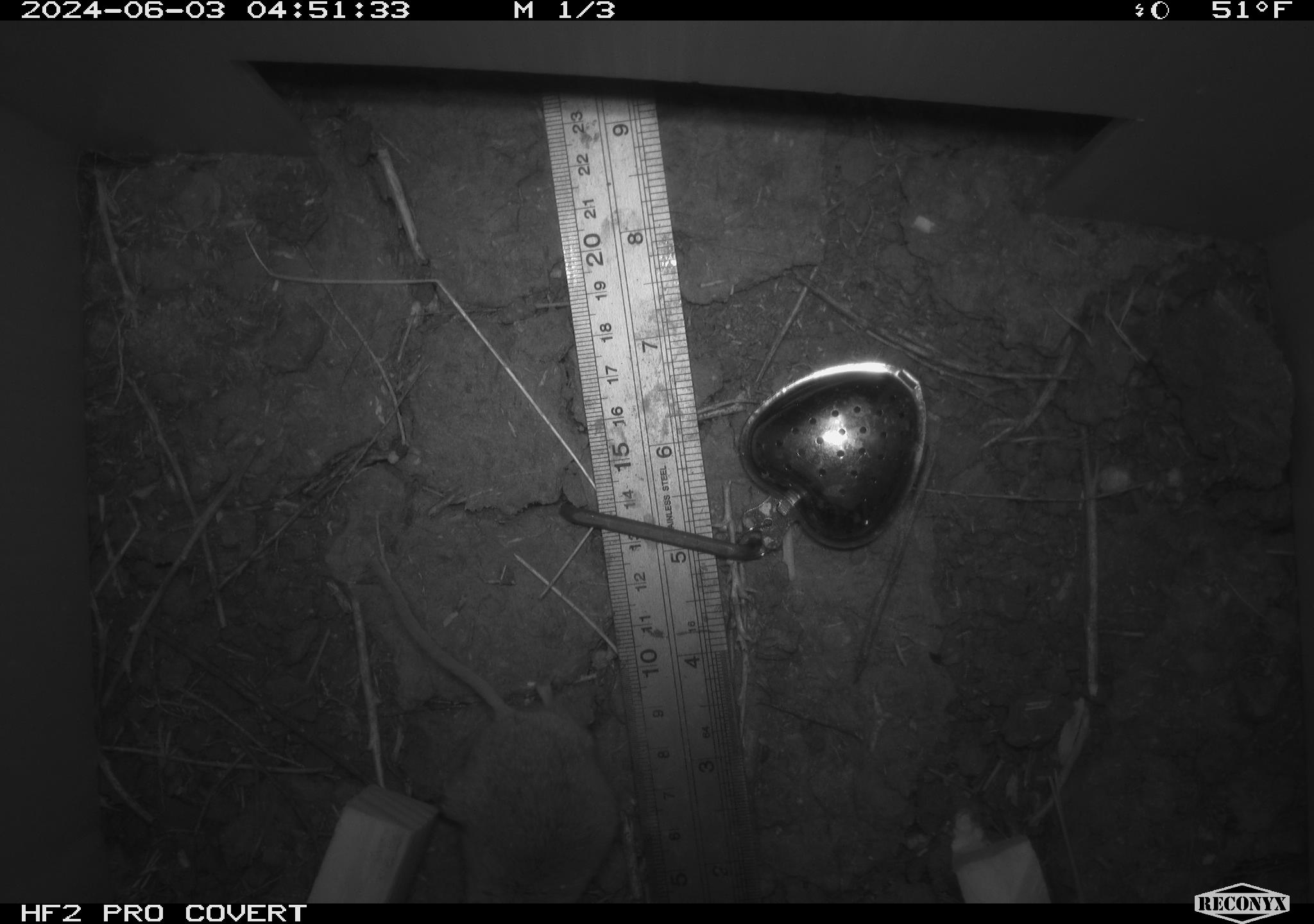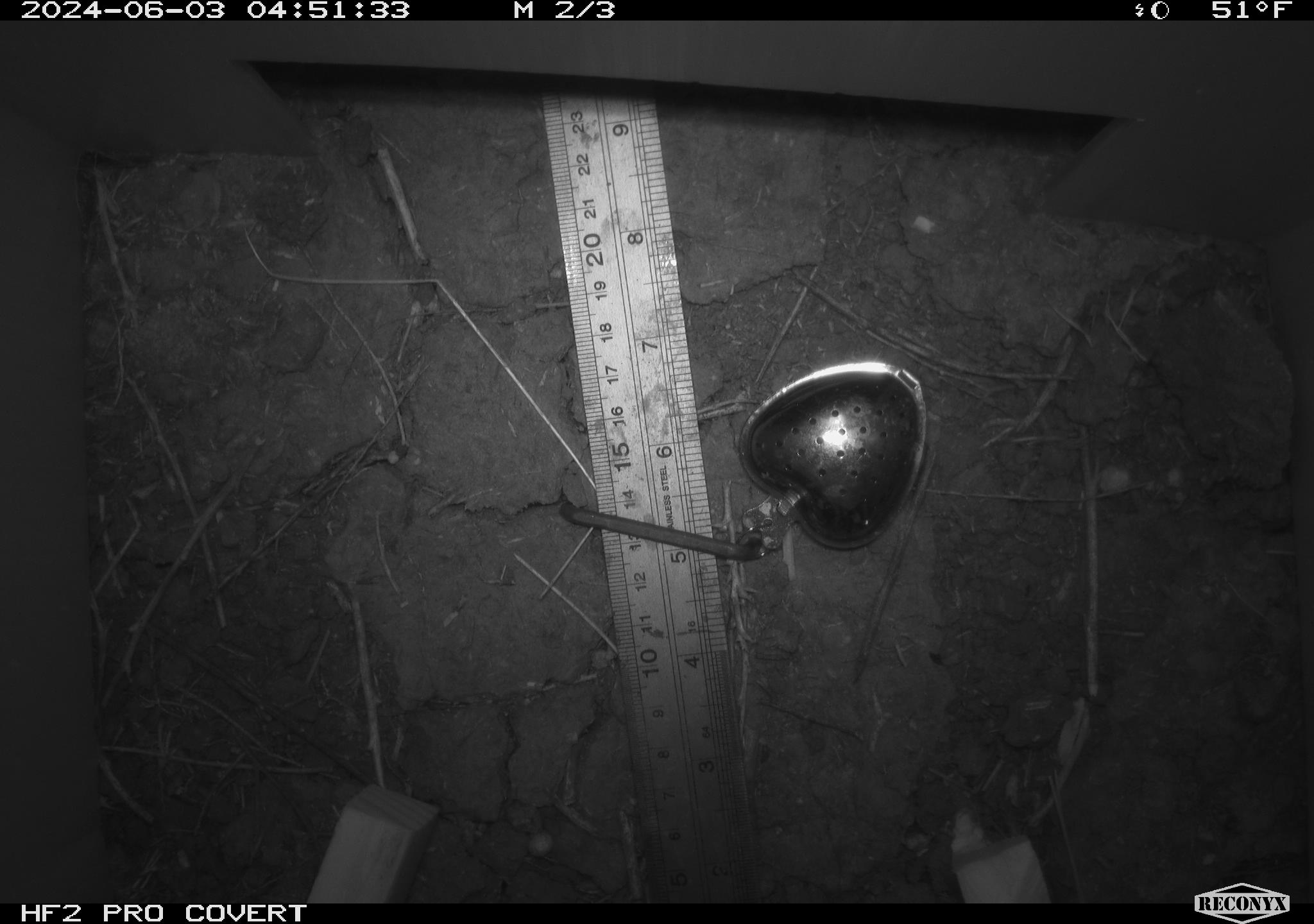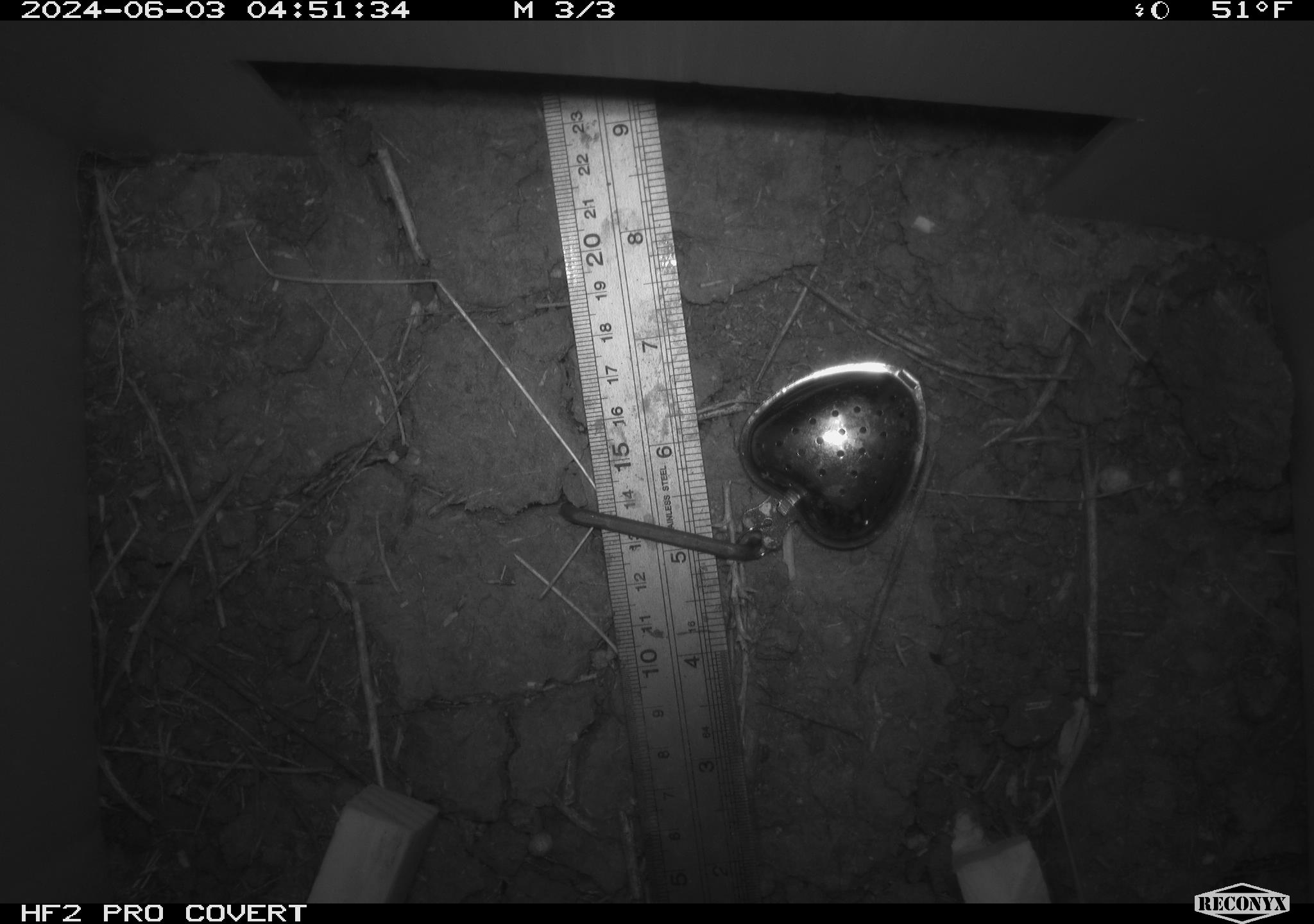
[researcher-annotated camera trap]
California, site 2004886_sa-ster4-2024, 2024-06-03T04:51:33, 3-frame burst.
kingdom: Animalia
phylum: Chordata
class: Mammalia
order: Rodentia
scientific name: Rodentia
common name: mouse species